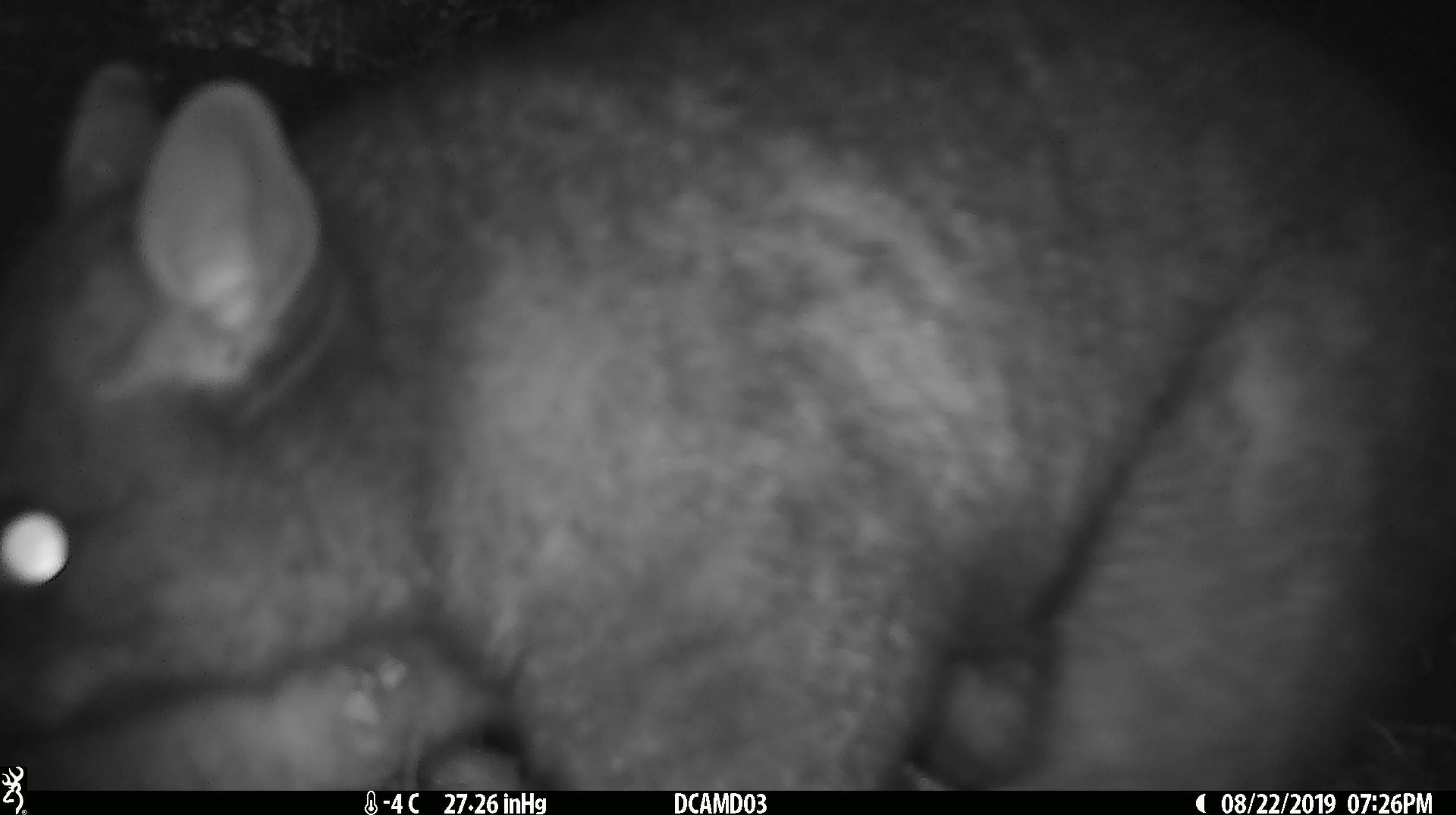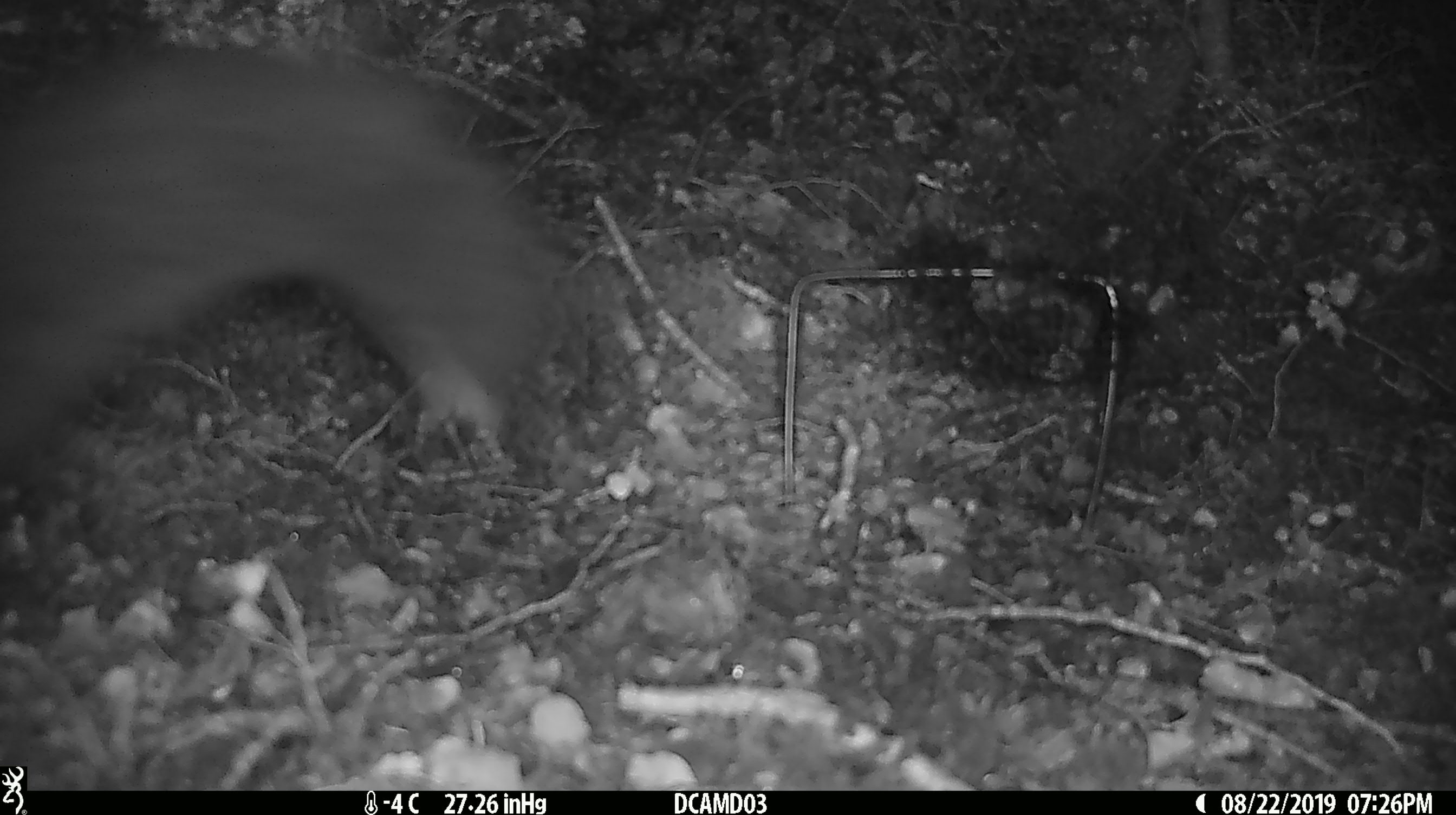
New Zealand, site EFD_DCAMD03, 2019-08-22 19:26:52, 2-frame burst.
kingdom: Animalia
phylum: Chordata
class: Mammalia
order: Diprotodontia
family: Phalangeridae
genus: Trichosurus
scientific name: Trichosurus vulpecula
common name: common brushtail possum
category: possum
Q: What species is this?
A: Possum (common brushtail possum) (Trichosurus vulpecula).